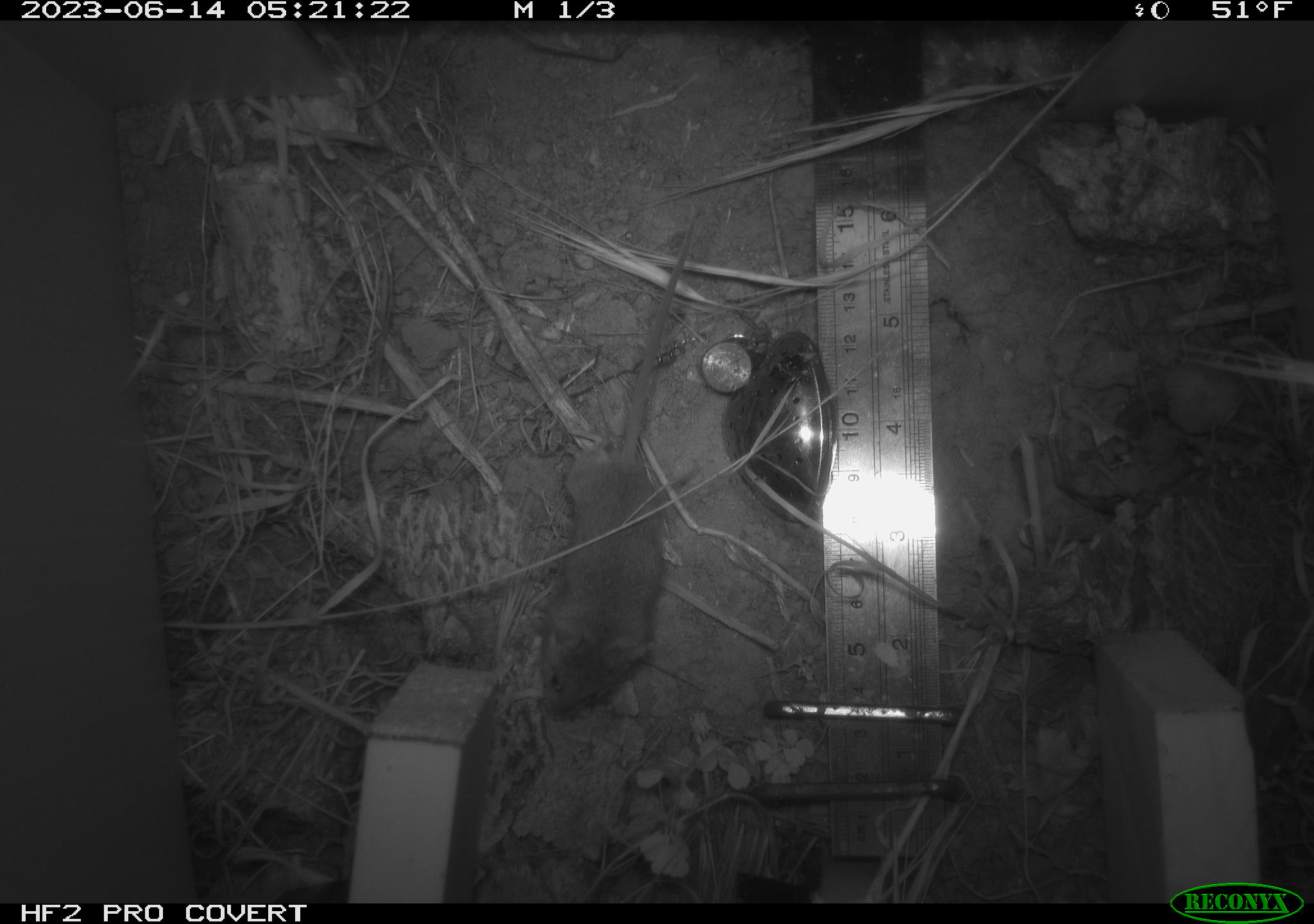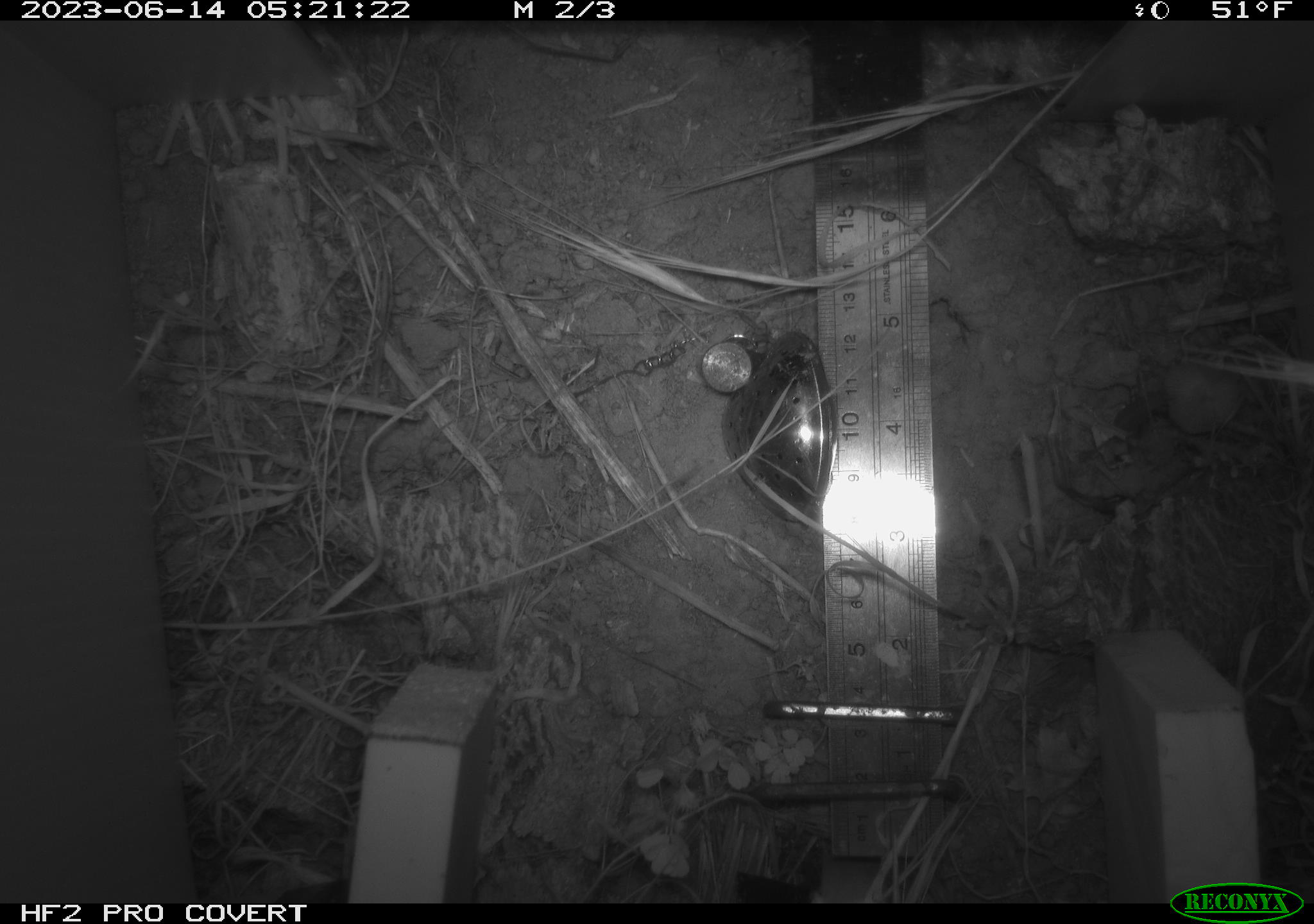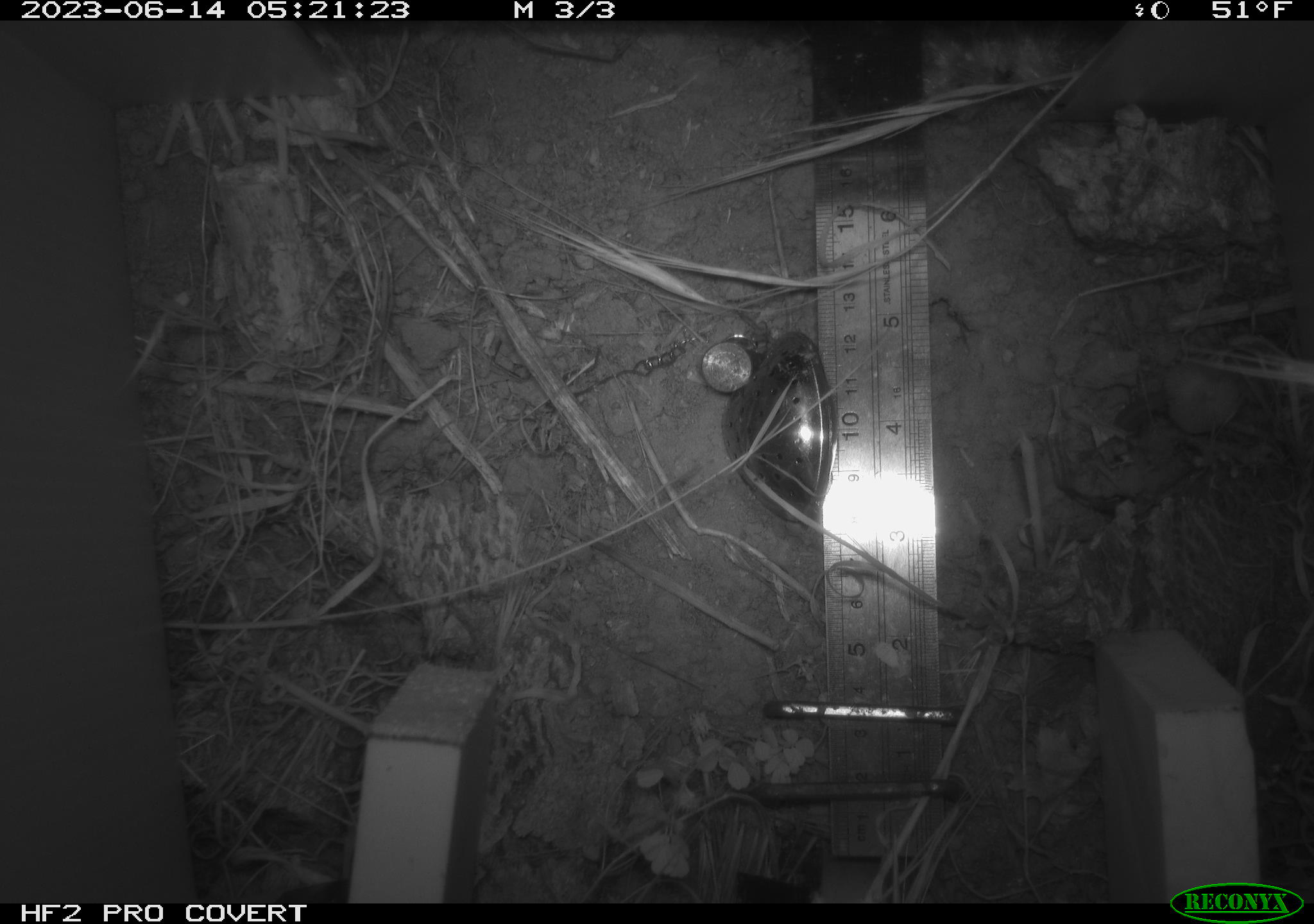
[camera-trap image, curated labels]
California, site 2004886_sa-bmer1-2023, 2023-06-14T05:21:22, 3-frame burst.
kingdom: Animalia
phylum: Chordata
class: Mammalia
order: Rodentia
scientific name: Rodentia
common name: mouse species